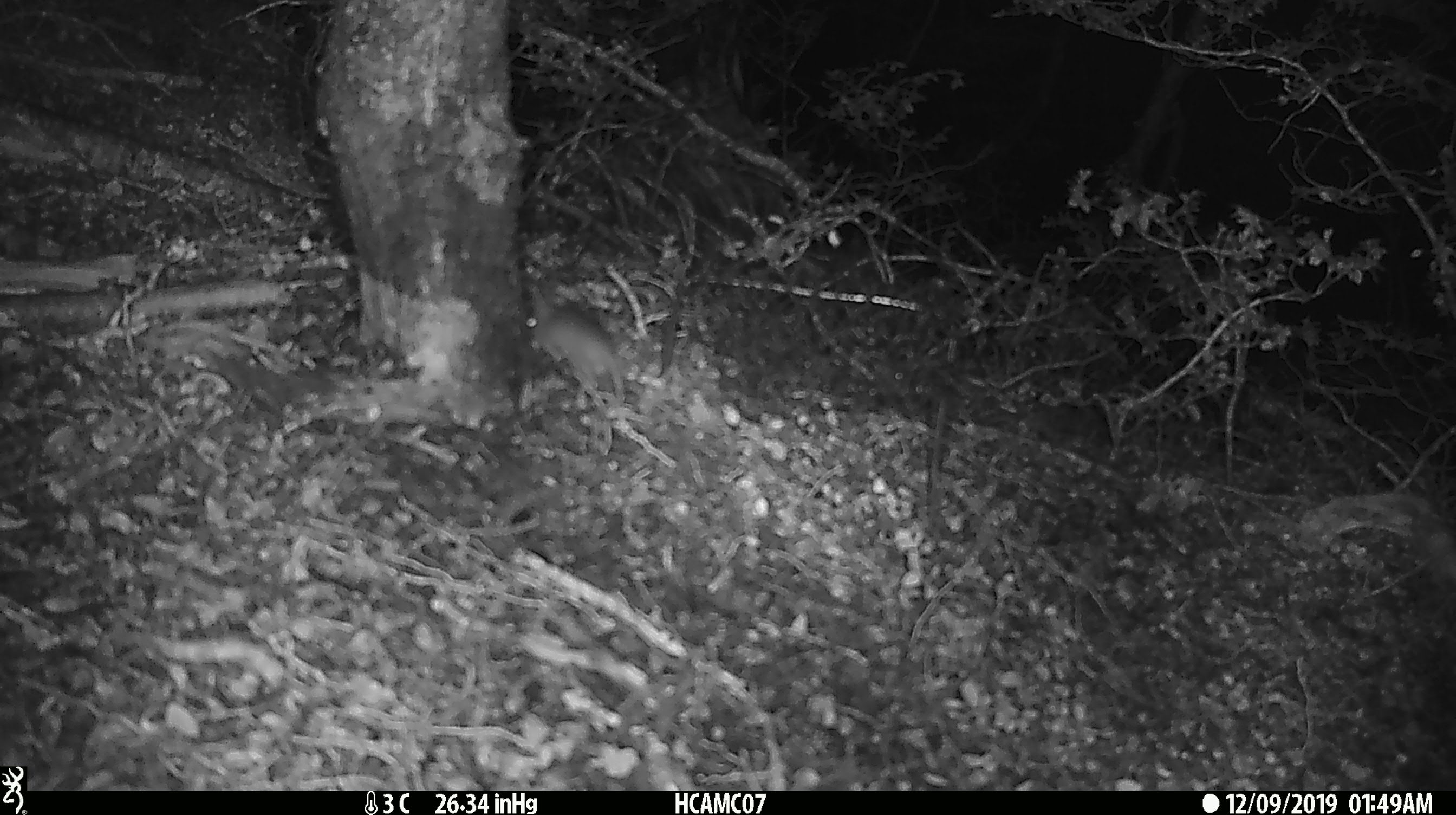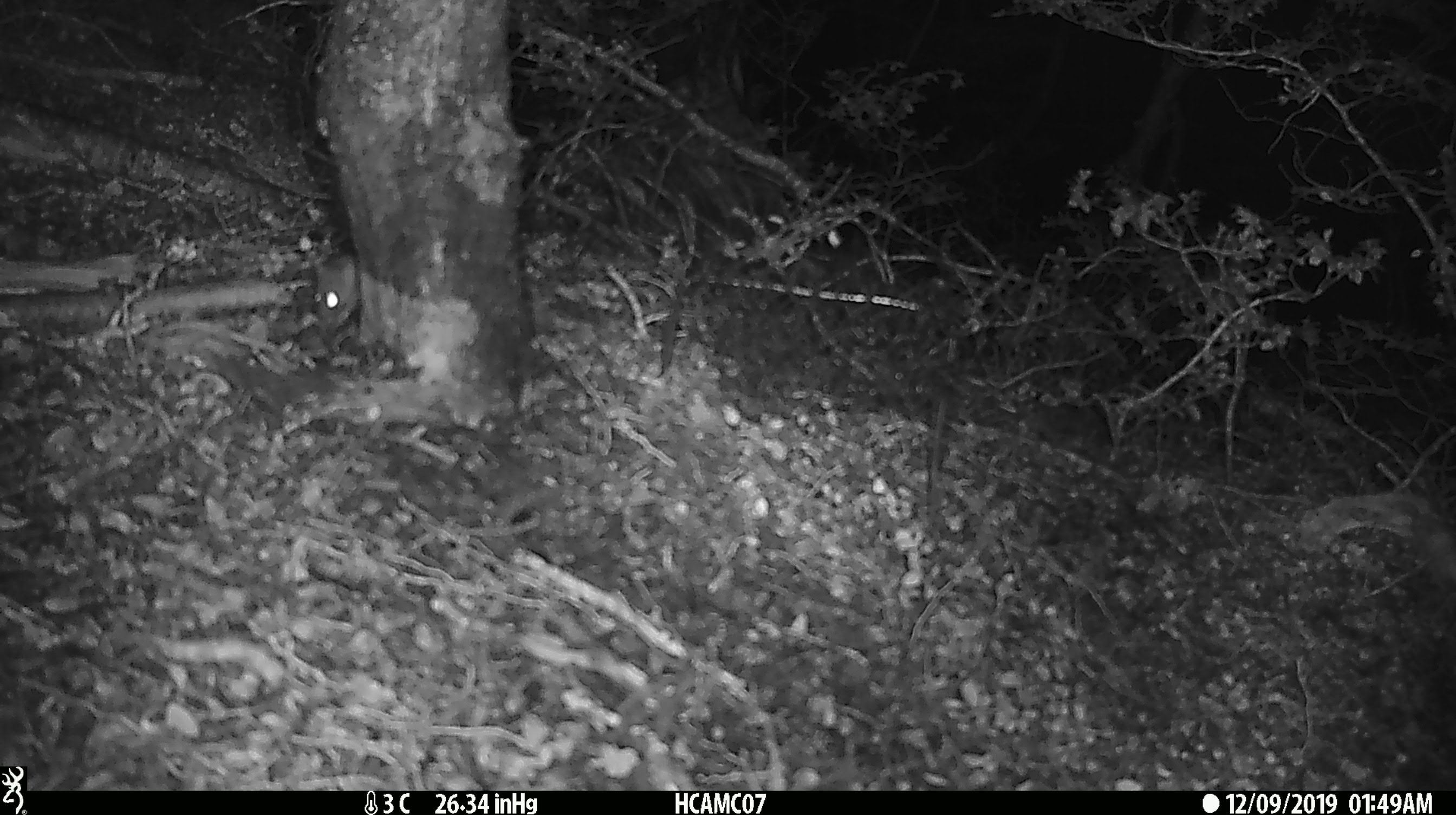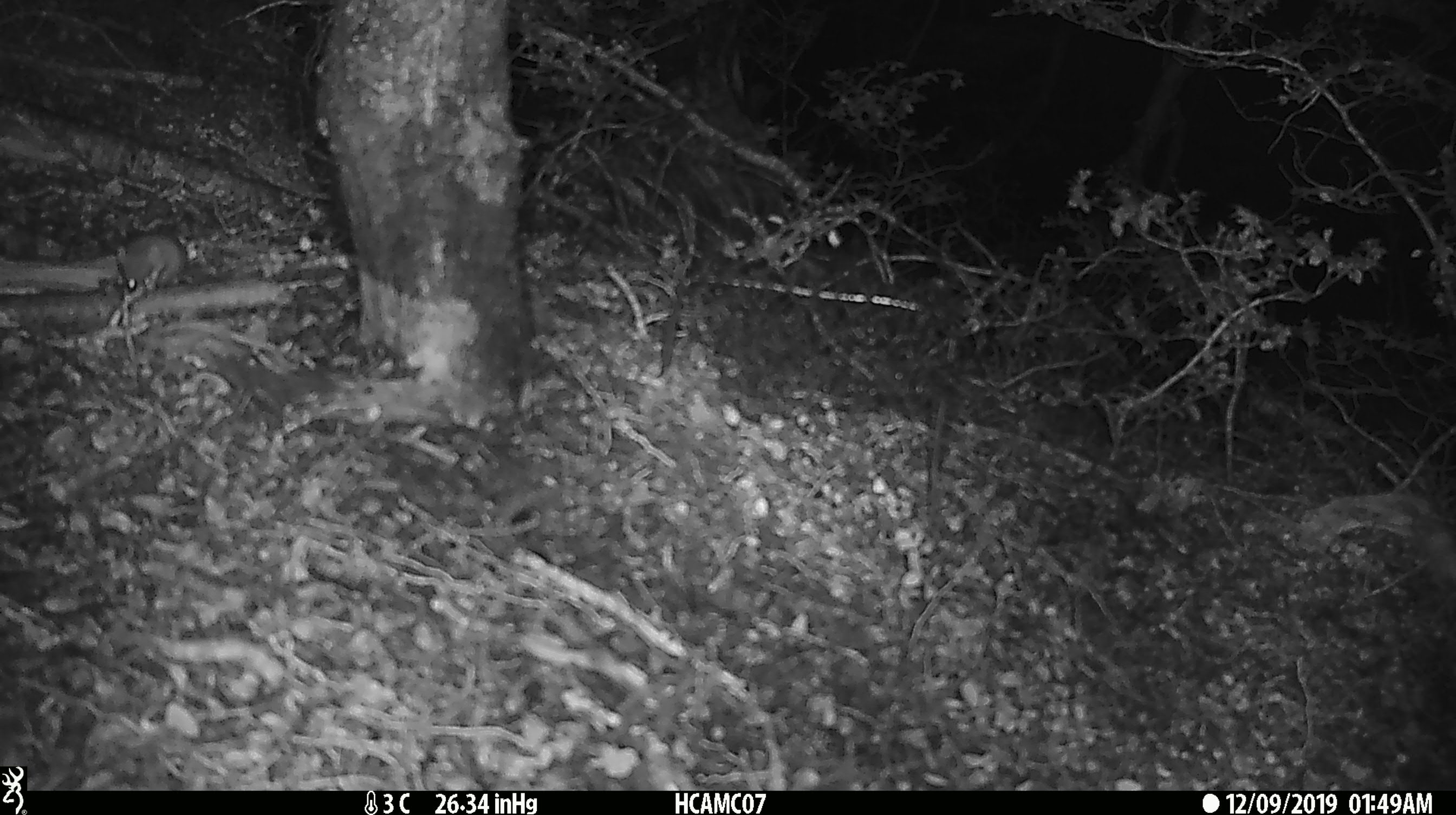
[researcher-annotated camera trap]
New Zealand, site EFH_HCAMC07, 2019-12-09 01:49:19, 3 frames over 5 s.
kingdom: Animalia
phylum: Chordata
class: Mammalia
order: Rodentia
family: Muridae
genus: Mus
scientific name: Mus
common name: mouse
Mouse (Mus).